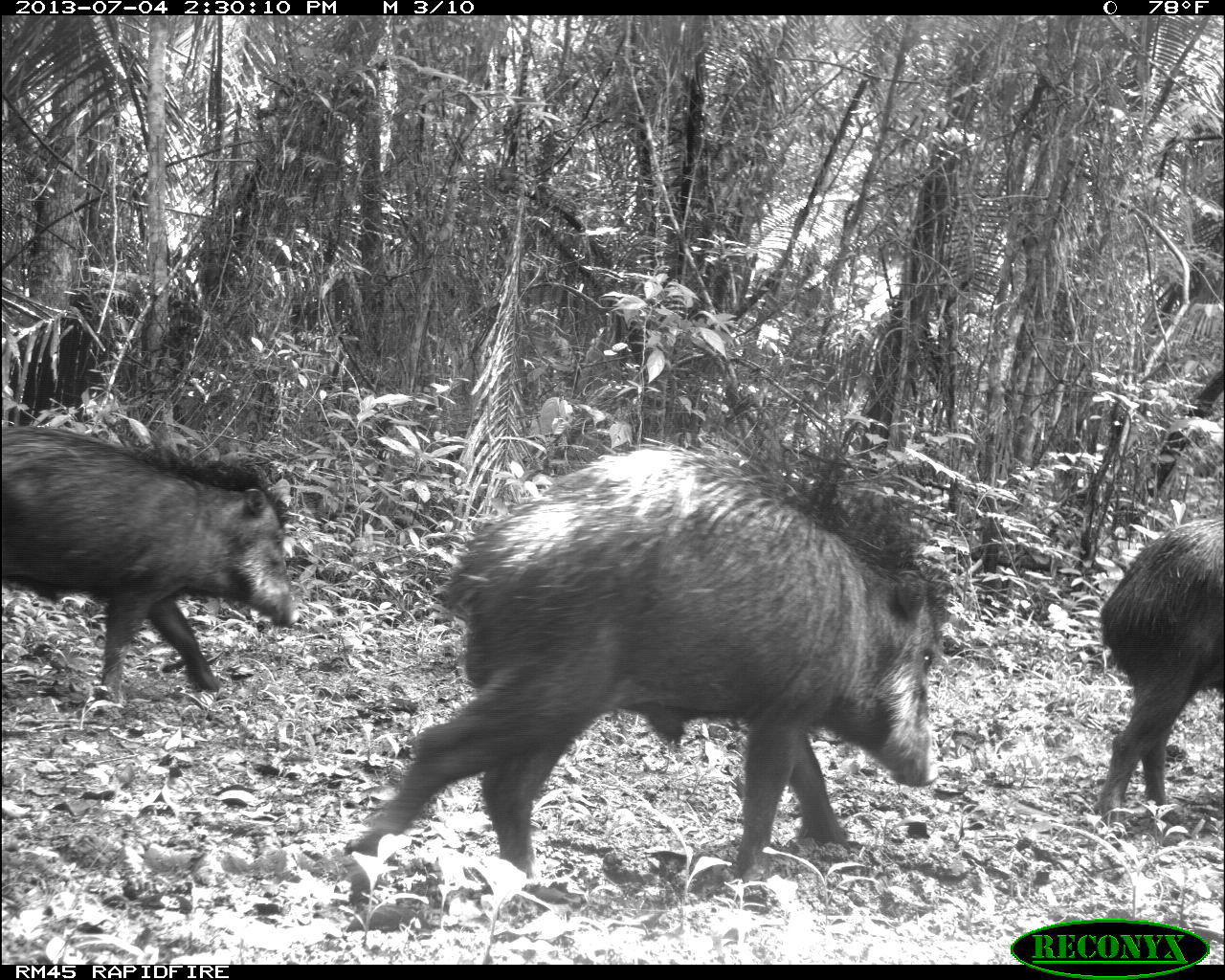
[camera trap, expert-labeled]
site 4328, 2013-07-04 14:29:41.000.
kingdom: Animalia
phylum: Chordata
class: Mammalia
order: Artiodactyla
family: Tayassuidae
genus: Tayassu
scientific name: Tayassu pecari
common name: white-lipped peccary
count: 44